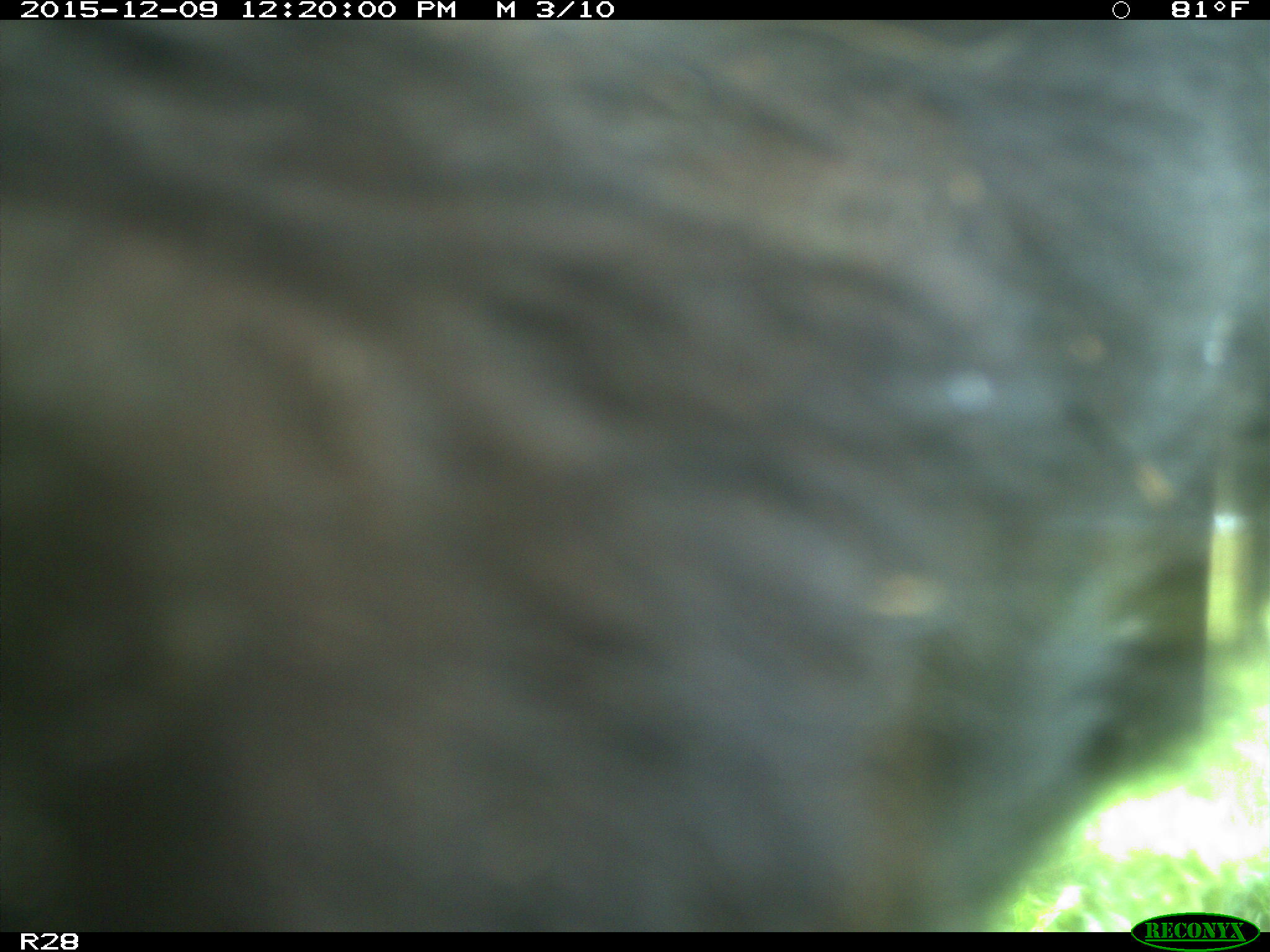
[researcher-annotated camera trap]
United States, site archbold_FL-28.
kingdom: Animalia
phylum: Chordata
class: Mammalia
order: Artiodactyla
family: Bovidae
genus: Bos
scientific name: Bos taurus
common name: domestic cow